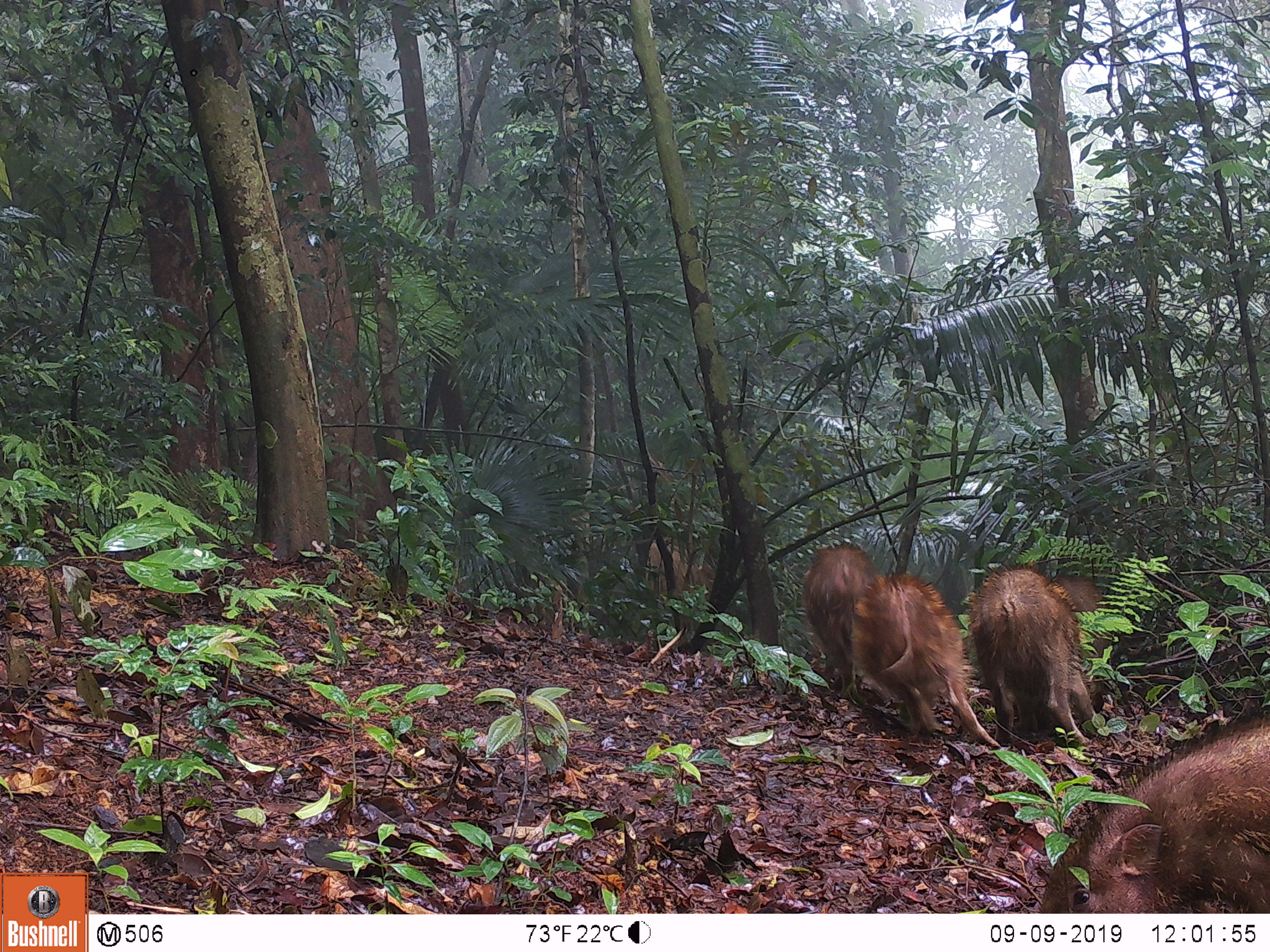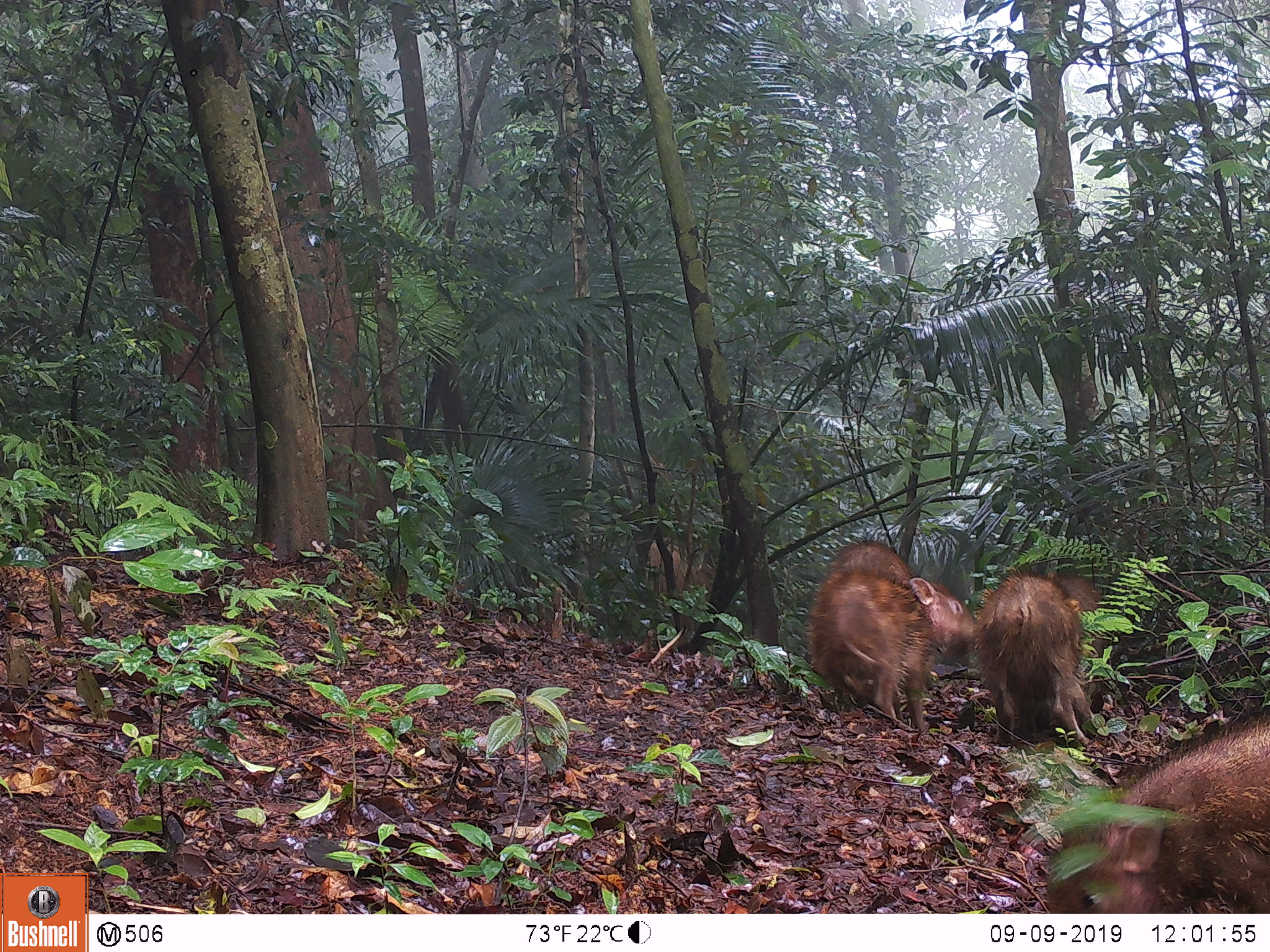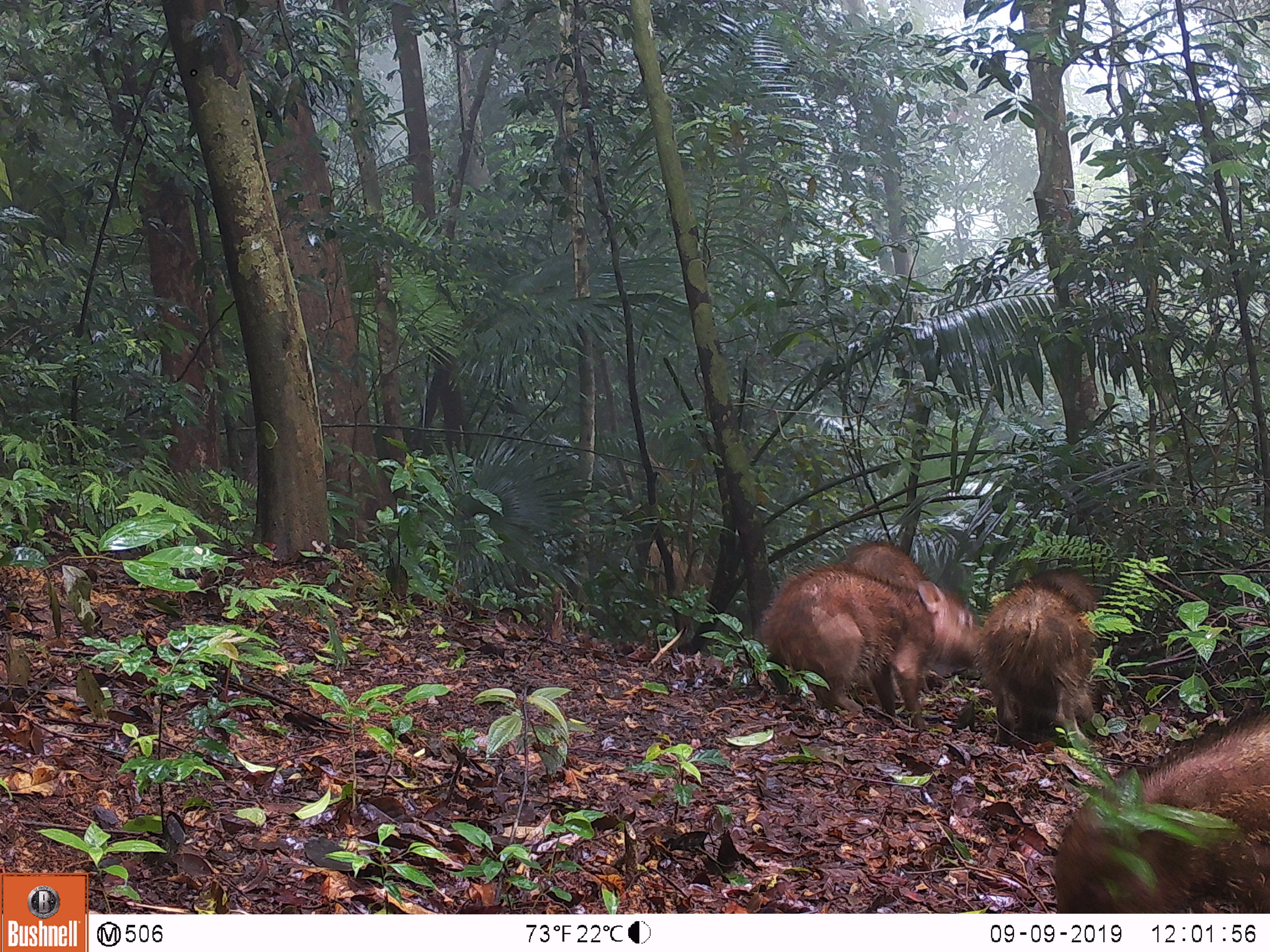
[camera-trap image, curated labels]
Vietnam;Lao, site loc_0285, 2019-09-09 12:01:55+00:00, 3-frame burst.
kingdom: Animalia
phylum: Chordata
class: Mammalia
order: Artiodactyla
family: Suidae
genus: Sus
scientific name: Sus scrofa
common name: eurasian wild pig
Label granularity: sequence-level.